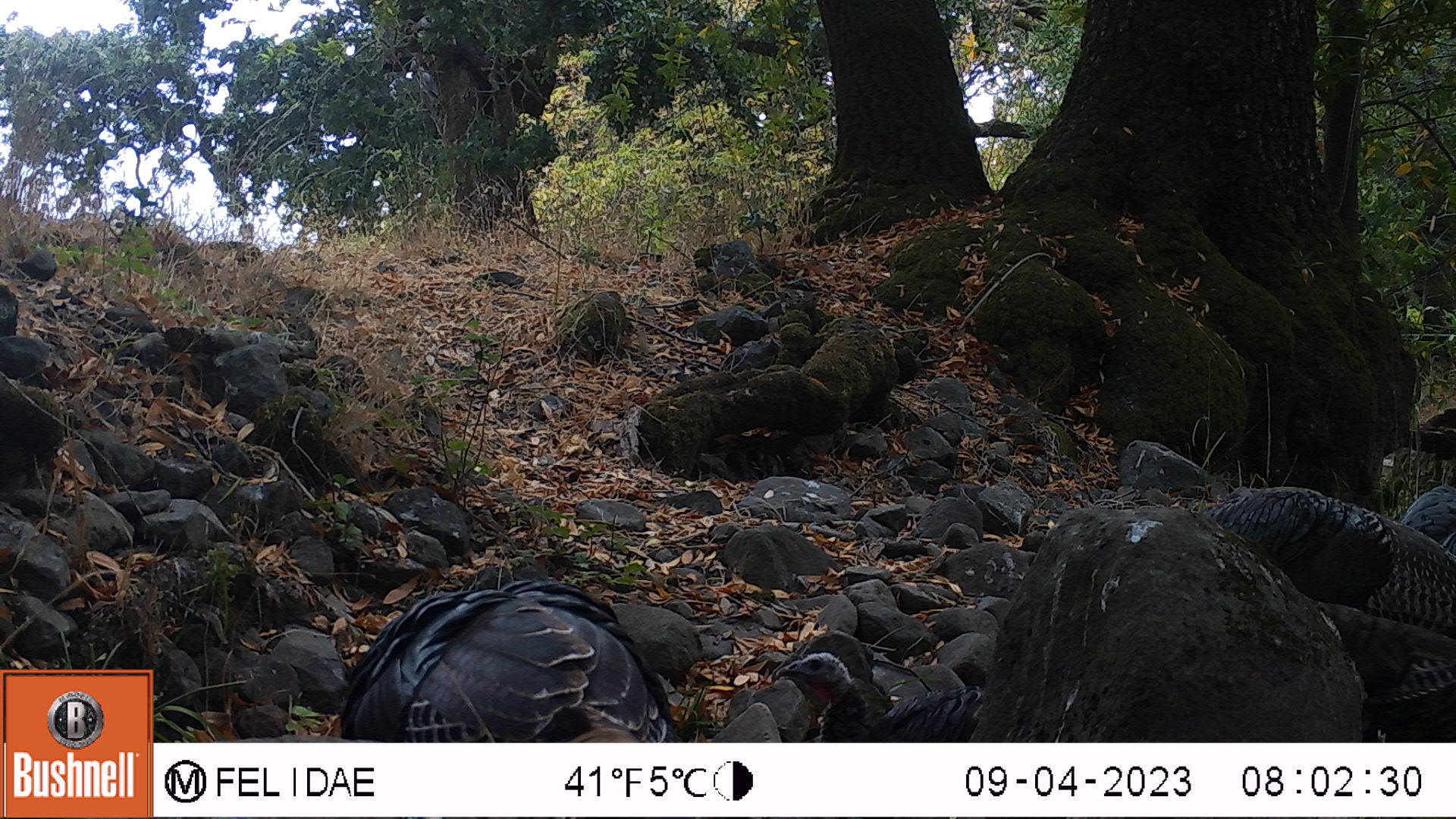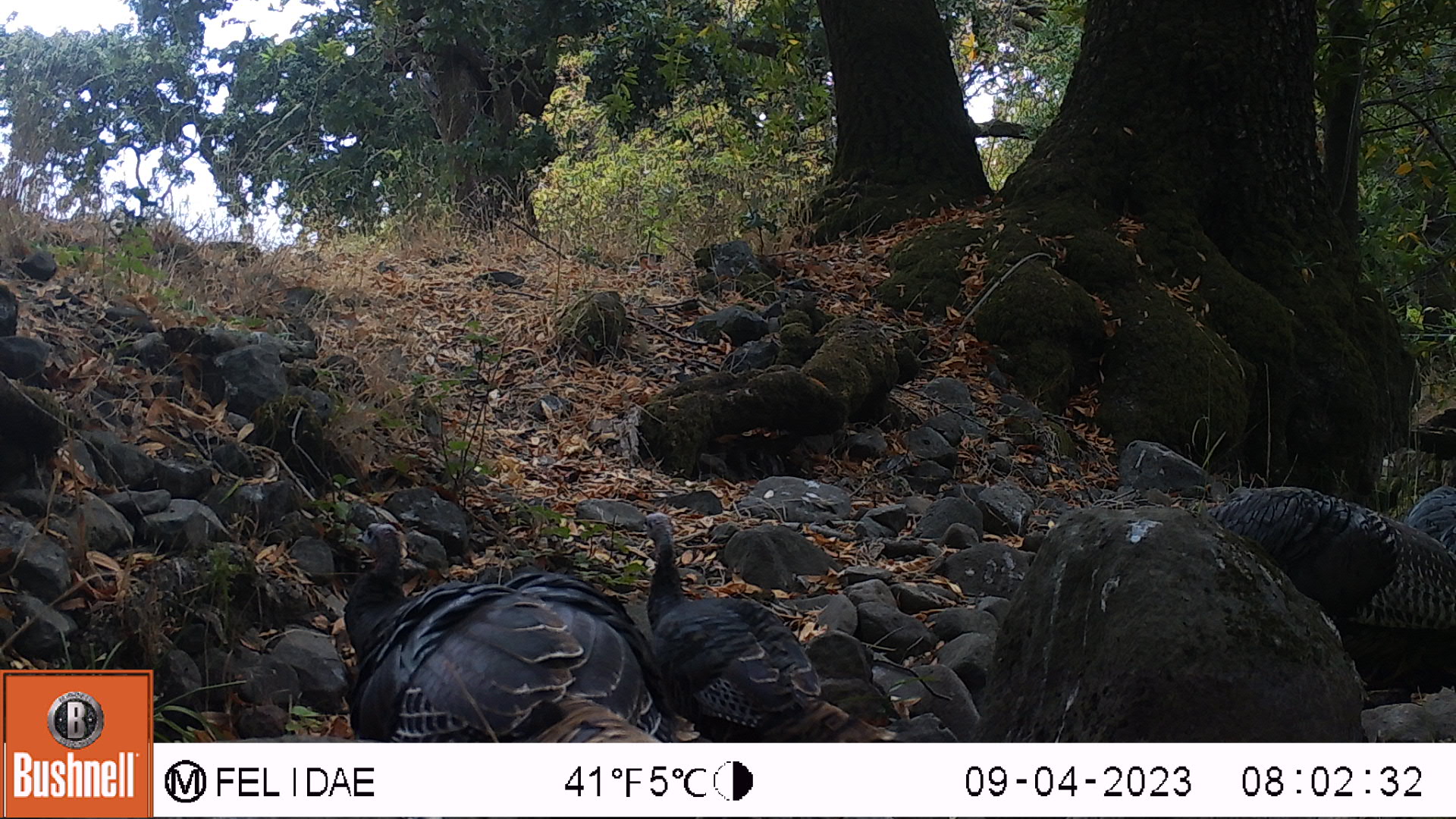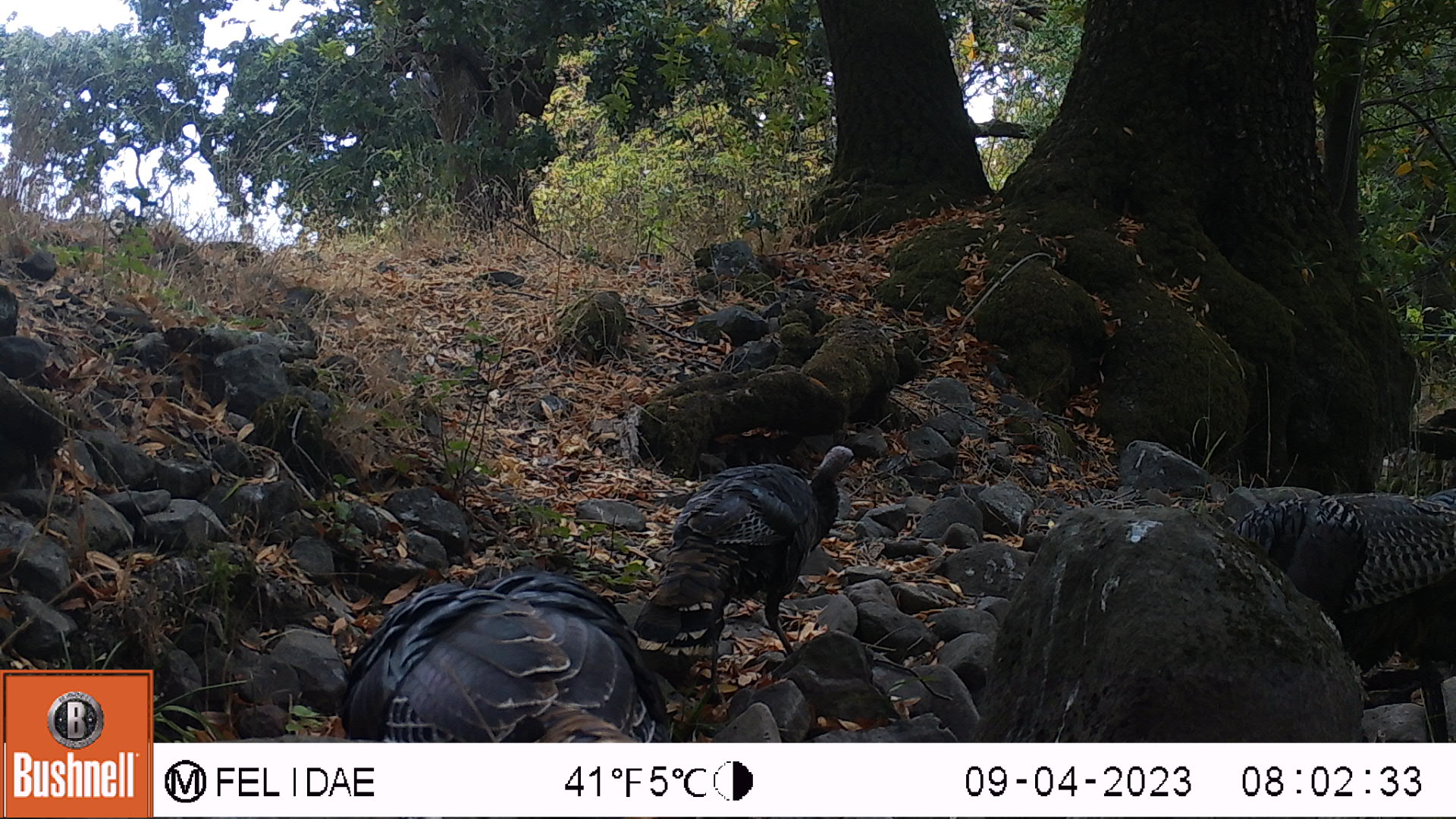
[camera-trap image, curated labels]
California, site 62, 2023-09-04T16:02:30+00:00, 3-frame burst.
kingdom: Animalia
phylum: Chordata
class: Aves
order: Galliformes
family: Phasianidae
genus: Meleagris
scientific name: Meleagris gallopavo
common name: turkey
Turkey (Meleagris gallopavo).